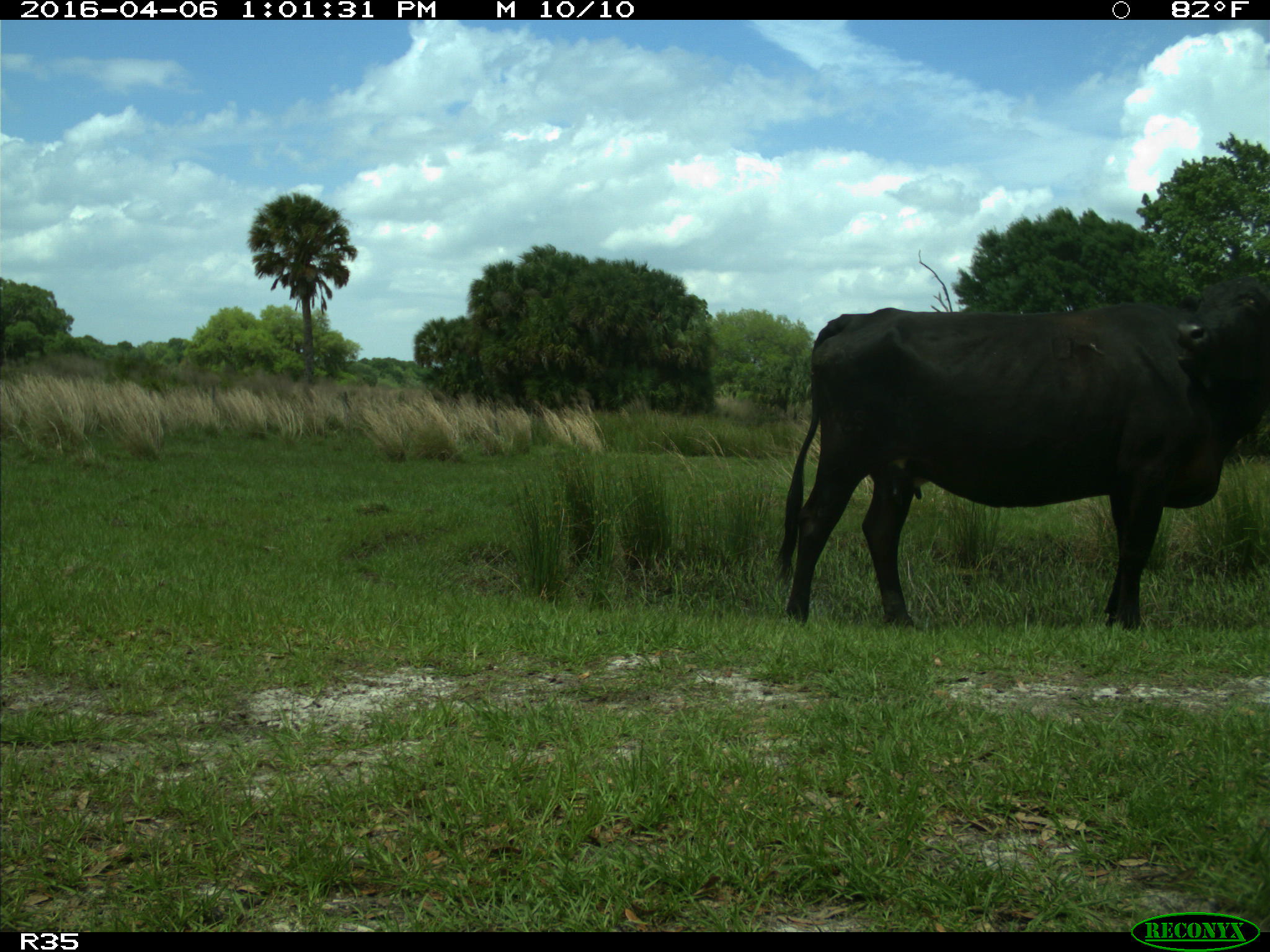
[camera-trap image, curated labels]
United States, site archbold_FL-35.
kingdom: Animalia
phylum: Chordata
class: Mammalia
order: Artiodactyla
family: Bovidae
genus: Bos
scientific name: Bos taurus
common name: domestic cow